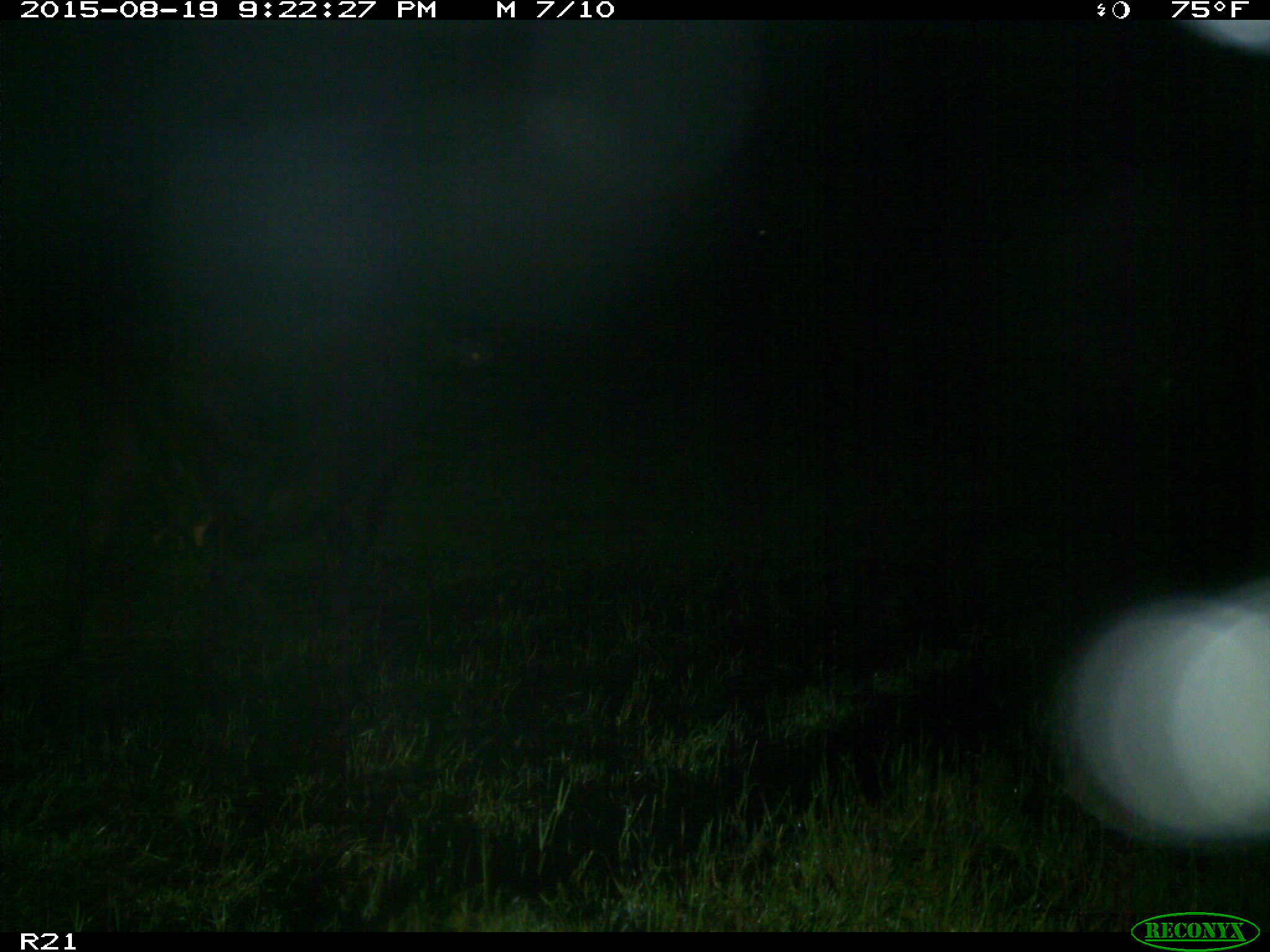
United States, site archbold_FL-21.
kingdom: Animalia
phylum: Chordata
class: Mammalia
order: Artiodactyla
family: Bovidae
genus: Bos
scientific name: Bos taurus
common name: domestic cow